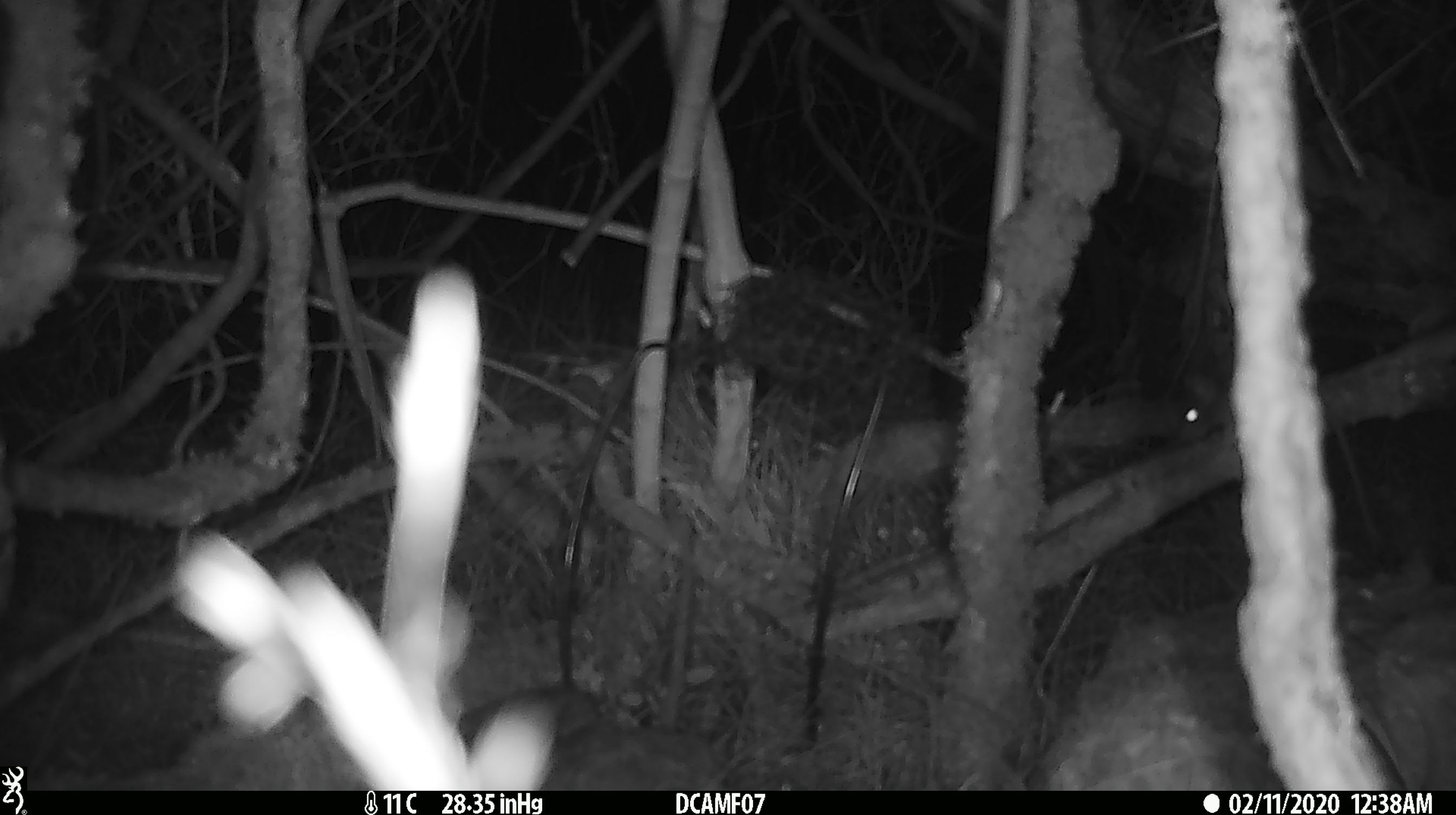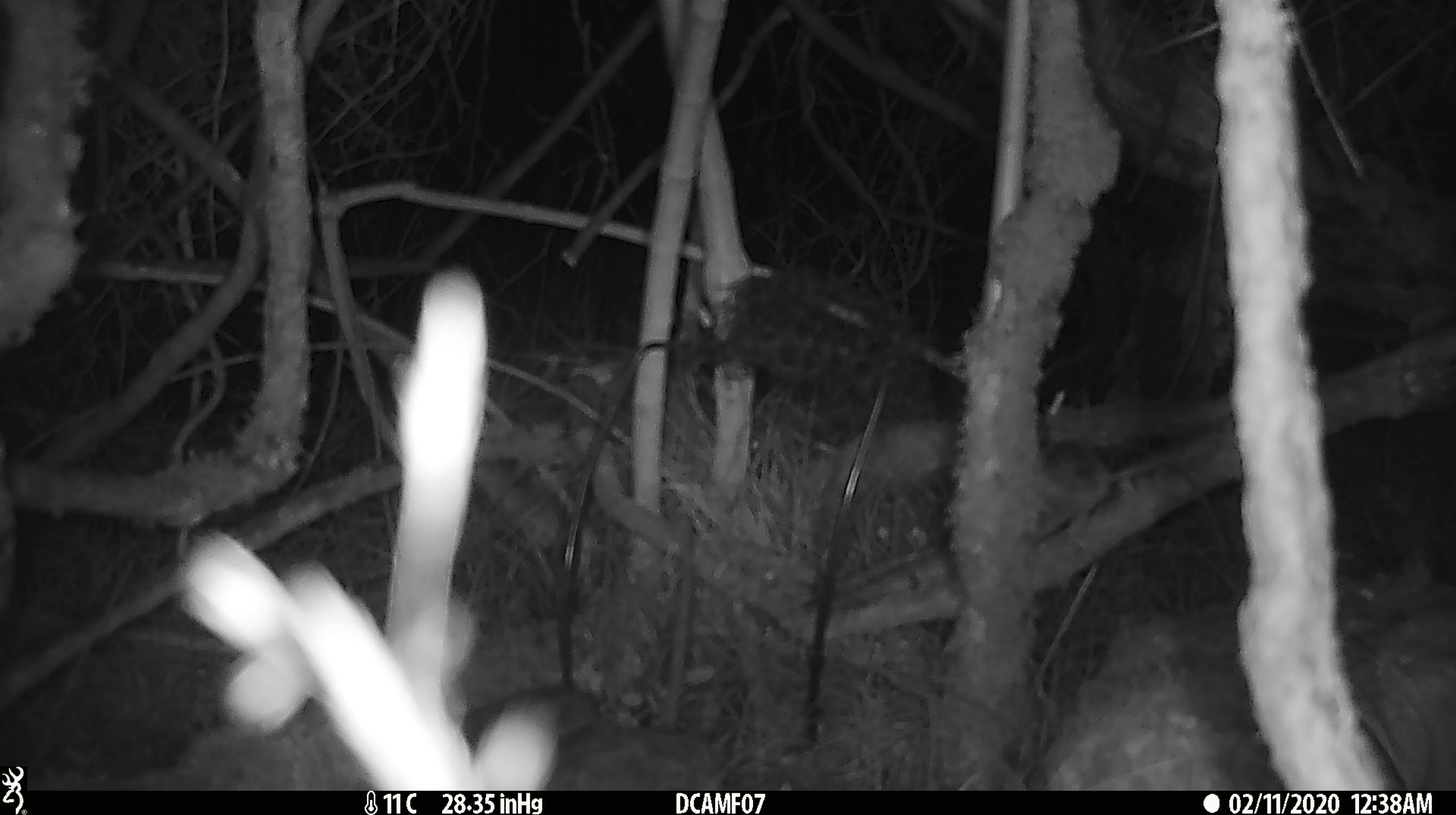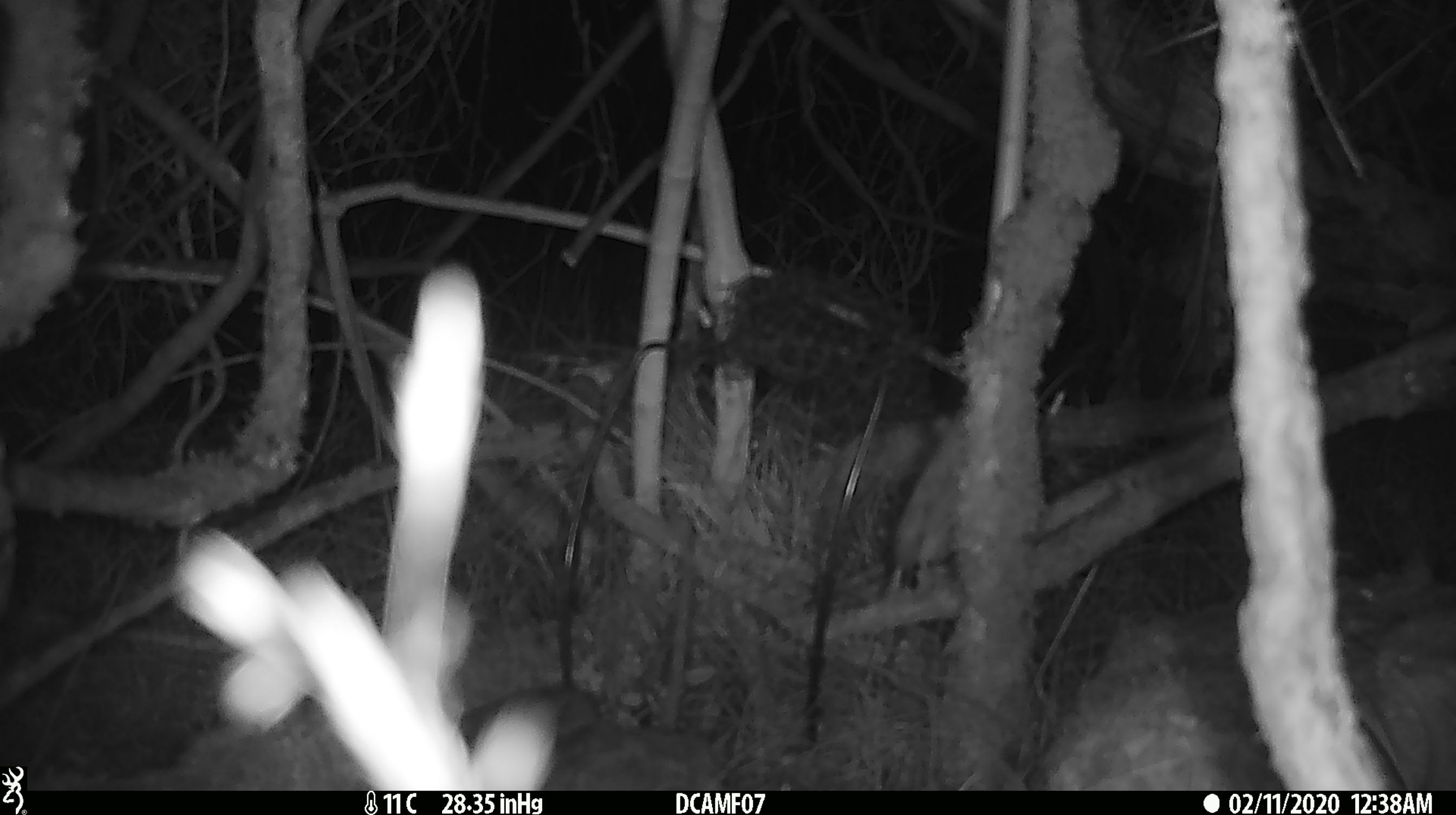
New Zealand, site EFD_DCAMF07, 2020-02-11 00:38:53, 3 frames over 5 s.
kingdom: Animalia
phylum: Chordata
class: Mammalia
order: Rodentia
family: Muridae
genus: Mus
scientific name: Mus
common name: mouse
Mouse (Mus).